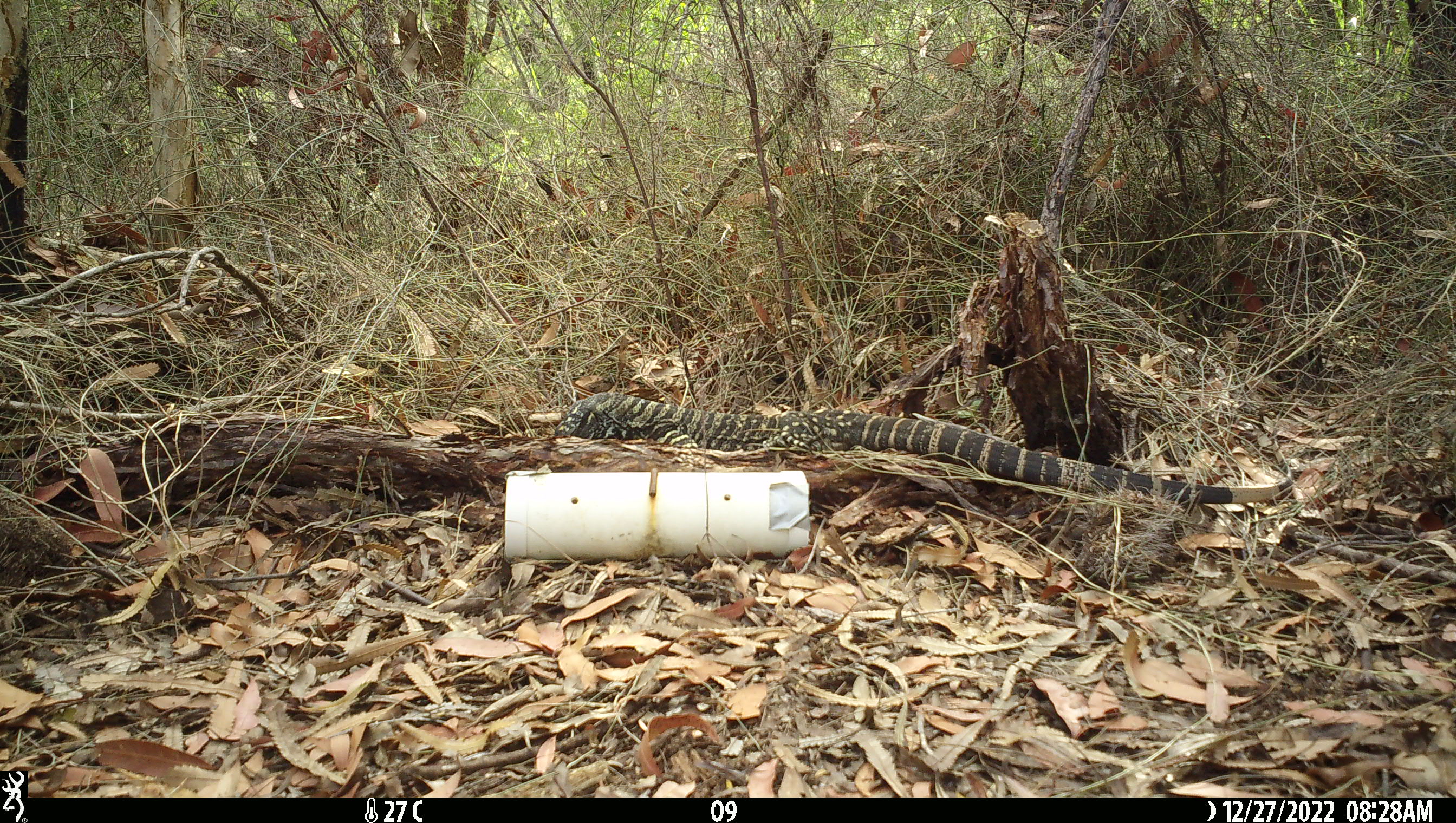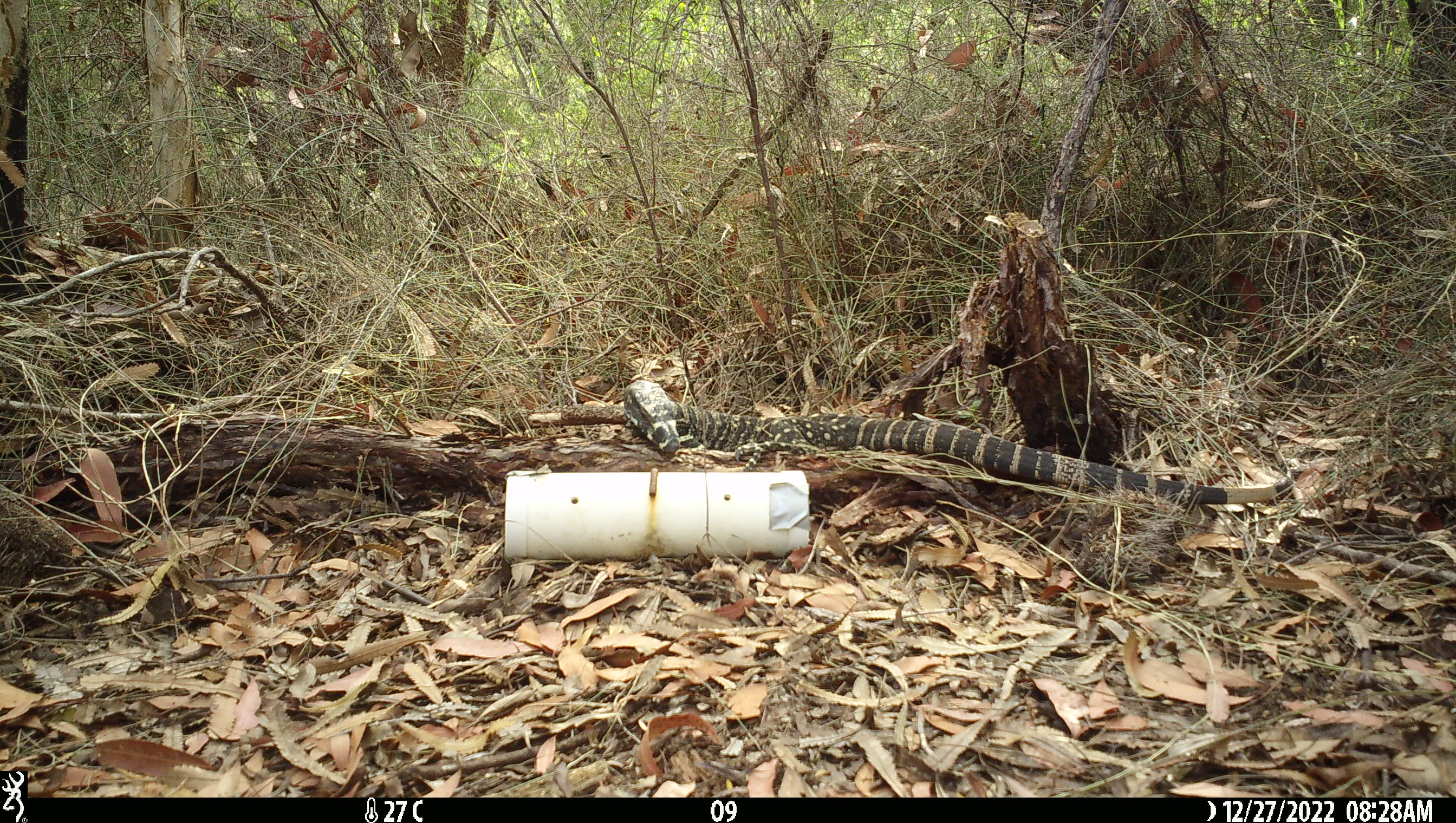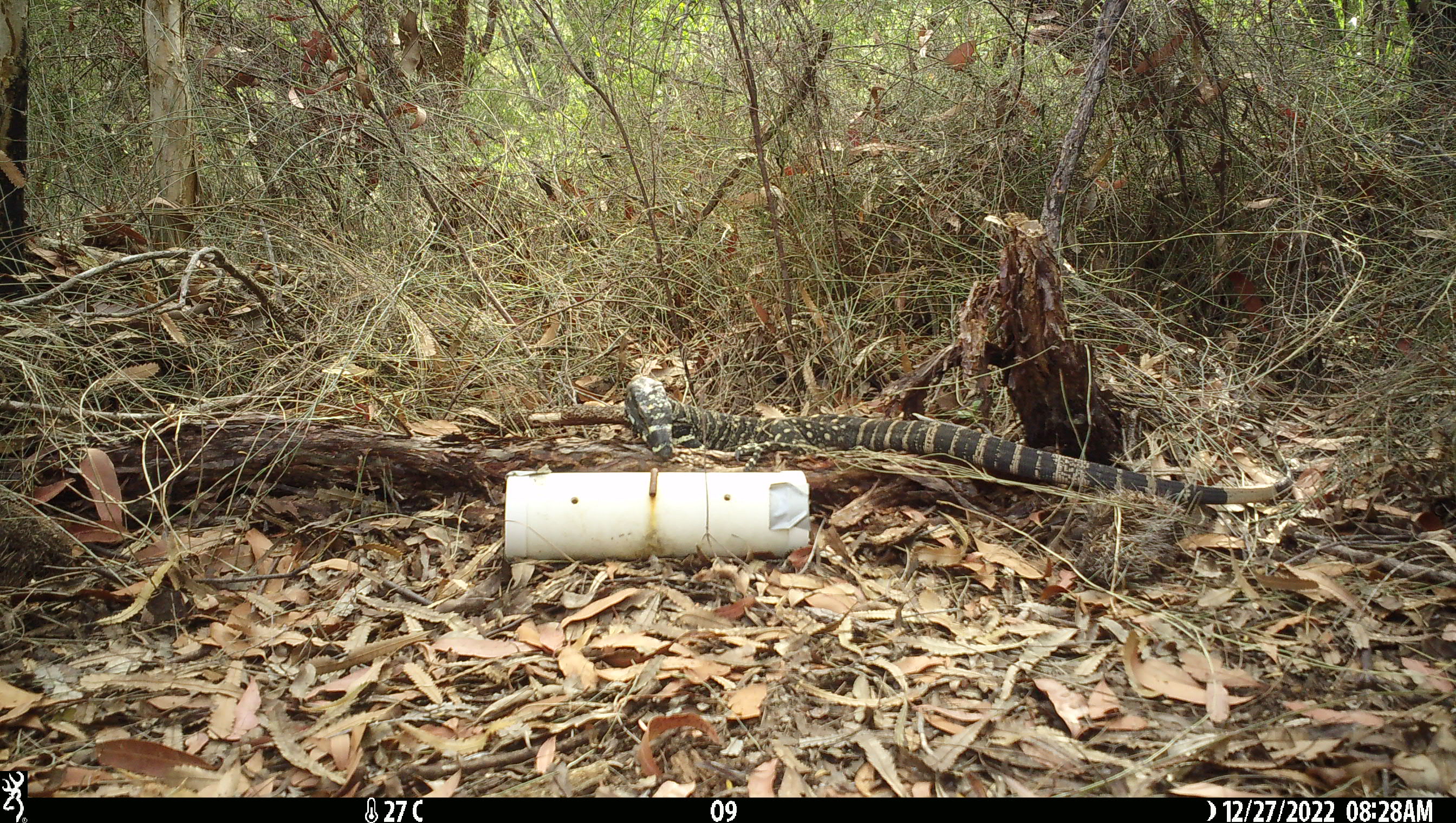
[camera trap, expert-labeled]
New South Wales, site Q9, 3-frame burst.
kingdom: Animalia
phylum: Chordata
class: Reptilia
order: Squamata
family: Varanidae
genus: Varanus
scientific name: Varanus varius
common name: lace monitor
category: goanna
Goanna (lace monitor) (Varanus varius).